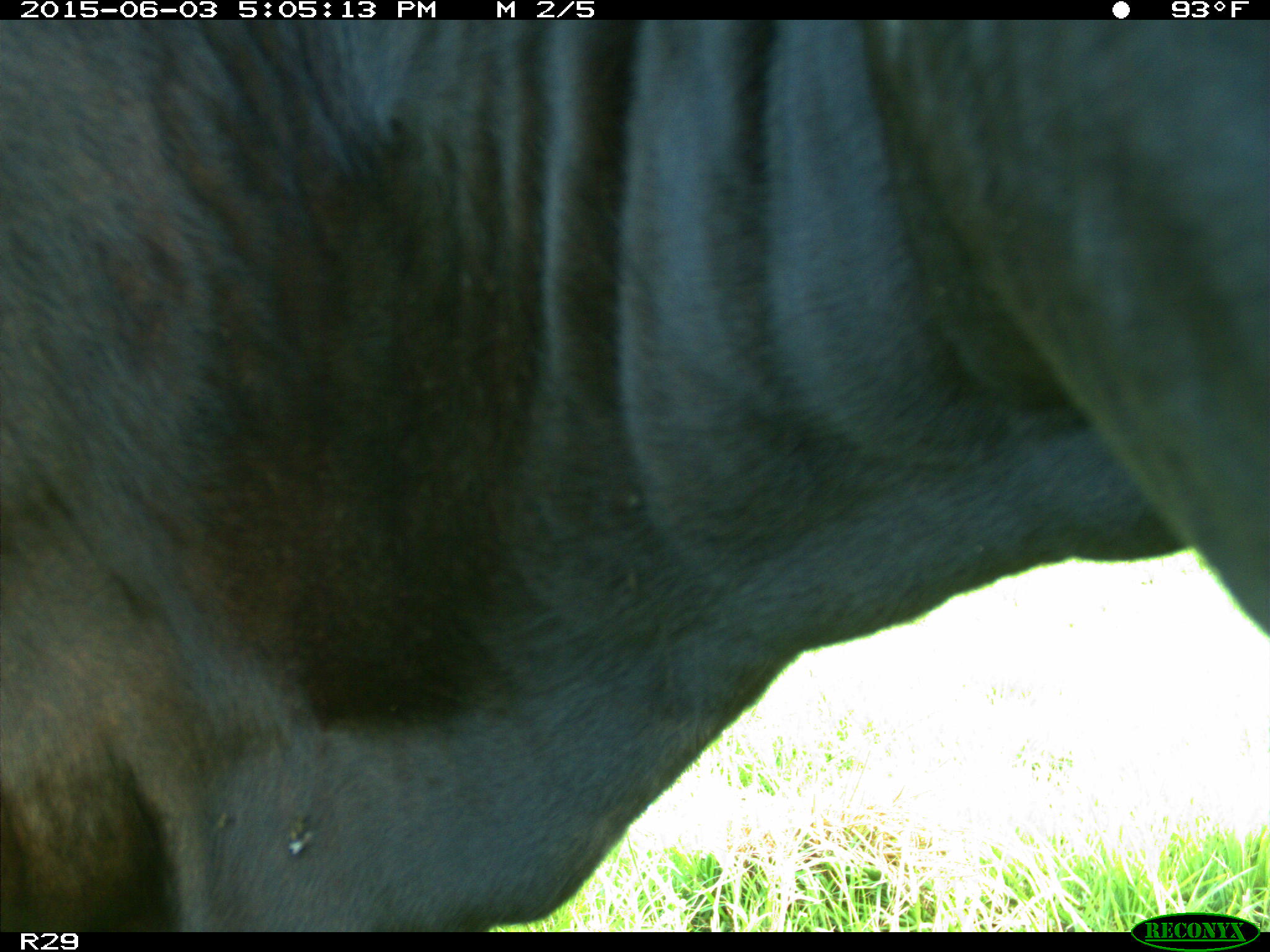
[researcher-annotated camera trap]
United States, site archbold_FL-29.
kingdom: Animalia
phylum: Chordata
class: Mammalia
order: Artiodactyla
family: Bovidae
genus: Bos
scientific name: Bos taurus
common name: domestic cow